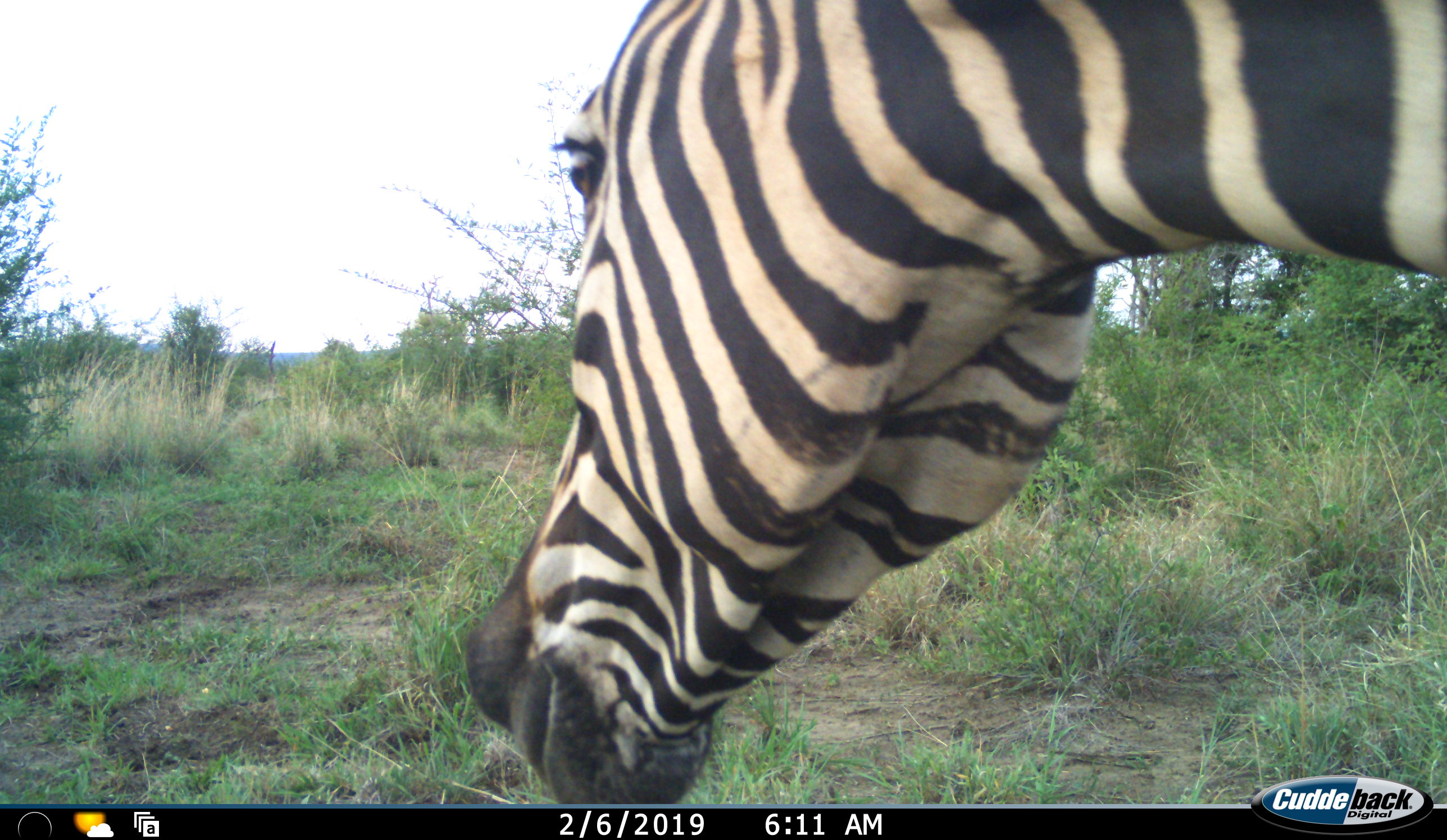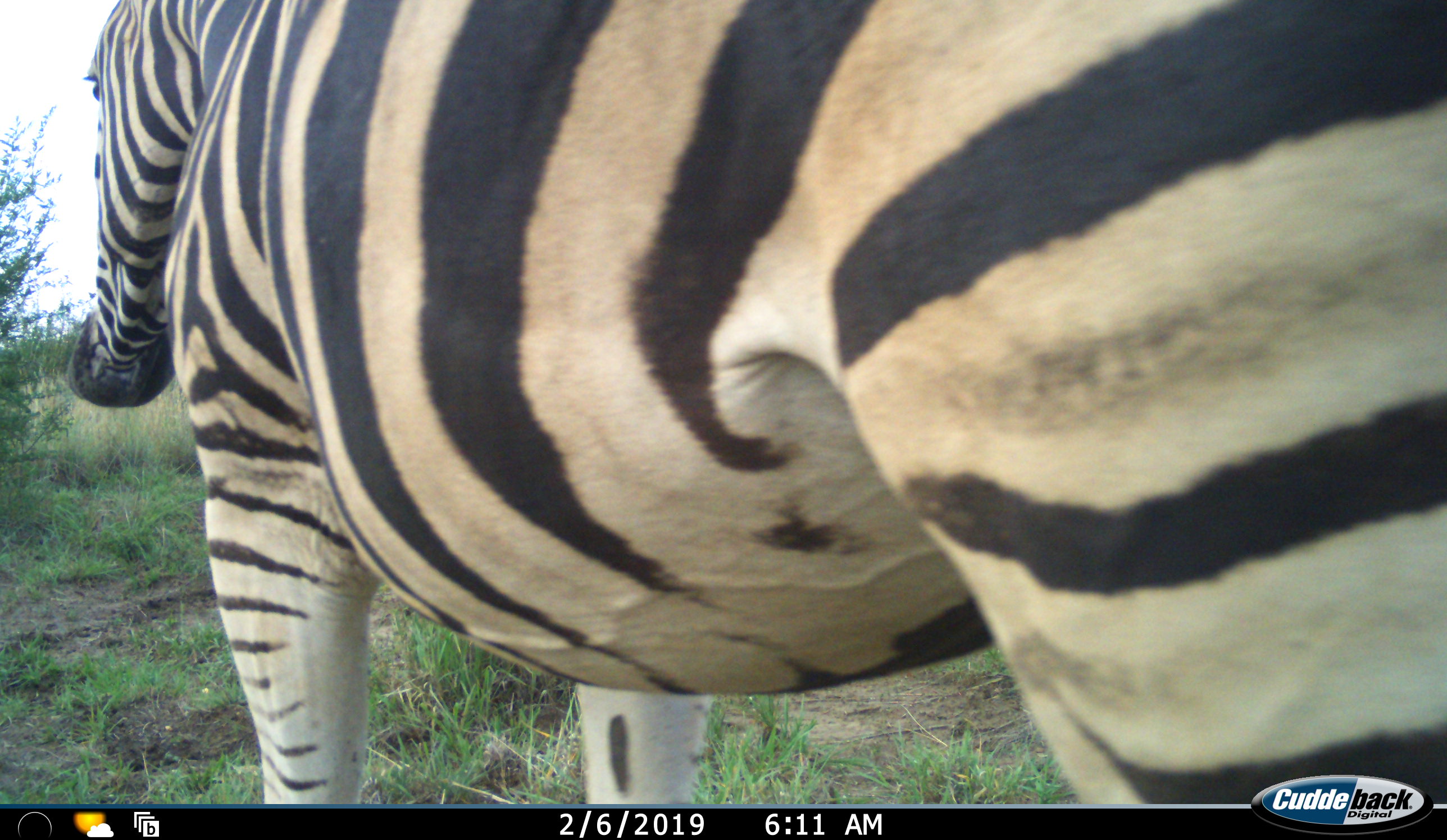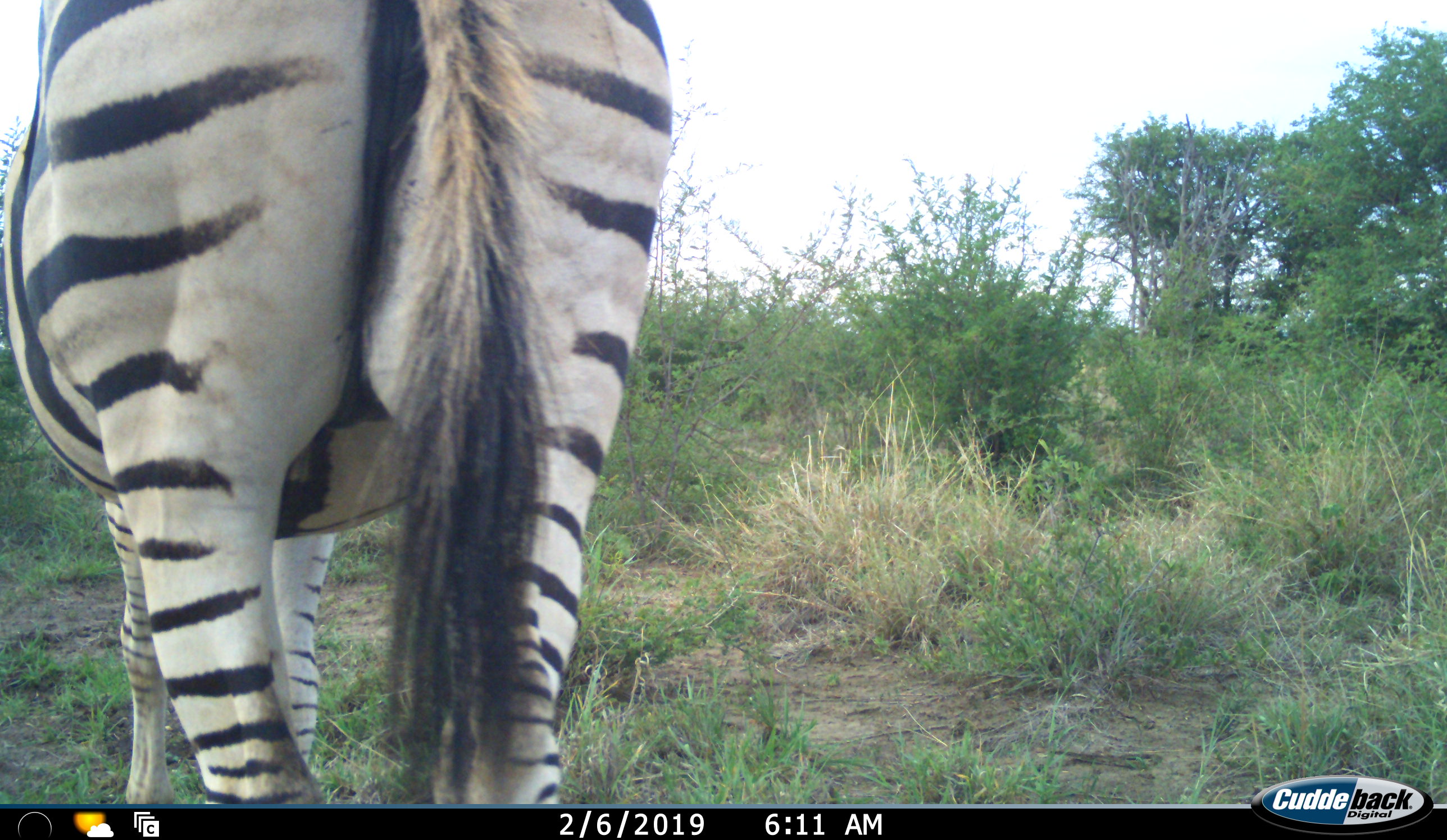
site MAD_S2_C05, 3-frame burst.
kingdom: Animalia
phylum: Chordata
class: Mammalia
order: Perissodactyla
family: Equidae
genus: Equus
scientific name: Equus quagga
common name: plains zebra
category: zebraplains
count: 1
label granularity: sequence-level